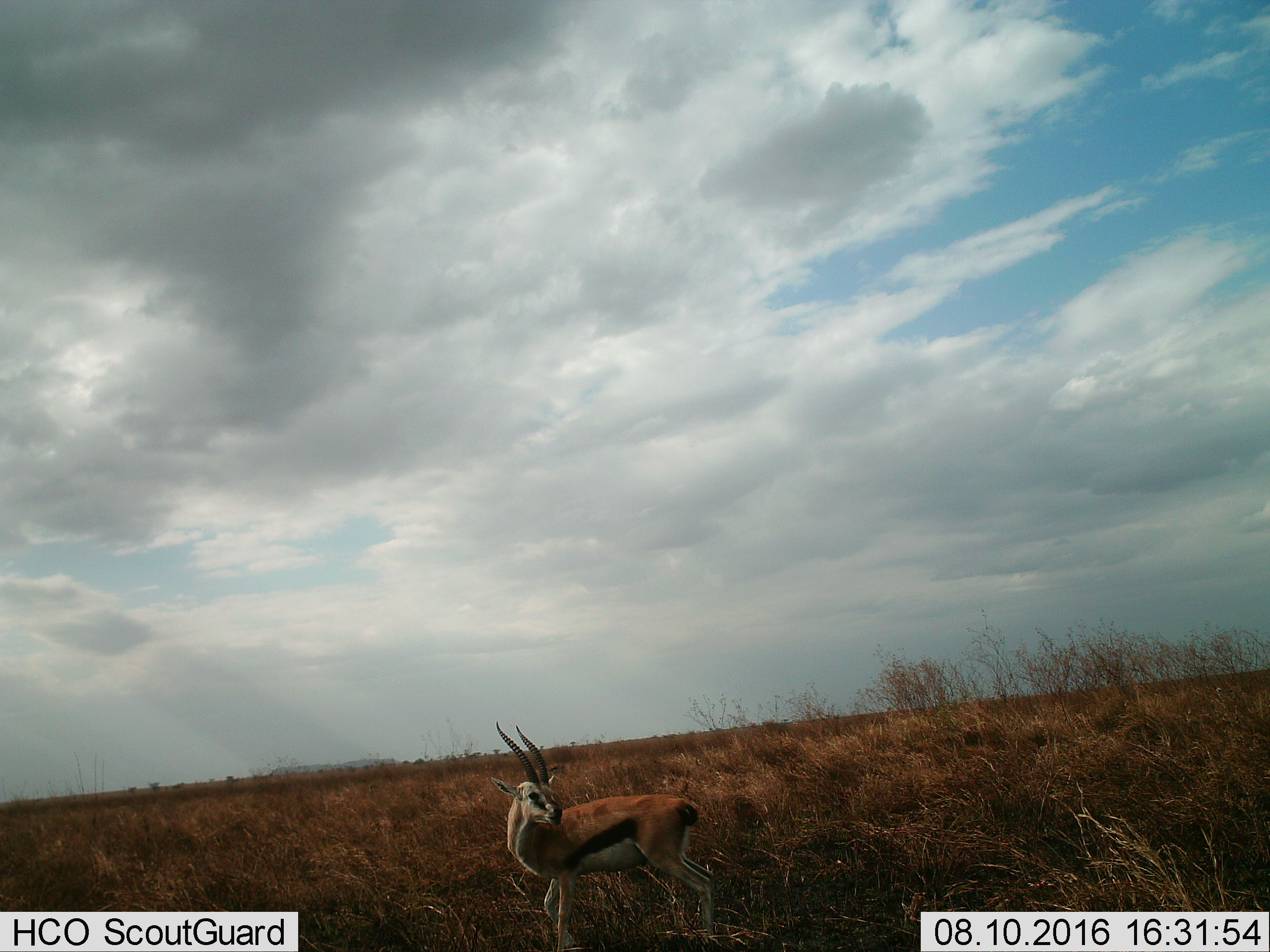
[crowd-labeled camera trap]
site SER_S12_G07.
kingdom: Animalia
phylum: Chordata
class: Mammalia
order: Artiodactyla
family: Bovidae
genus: Eudorcas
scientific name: Eudorcas thomsonii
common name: thomson's gazelle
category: gazellethomsons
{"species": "gazellethomsons (thomson's gazelle) (Eudorcas thomsonii)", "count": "1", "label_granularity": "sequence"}